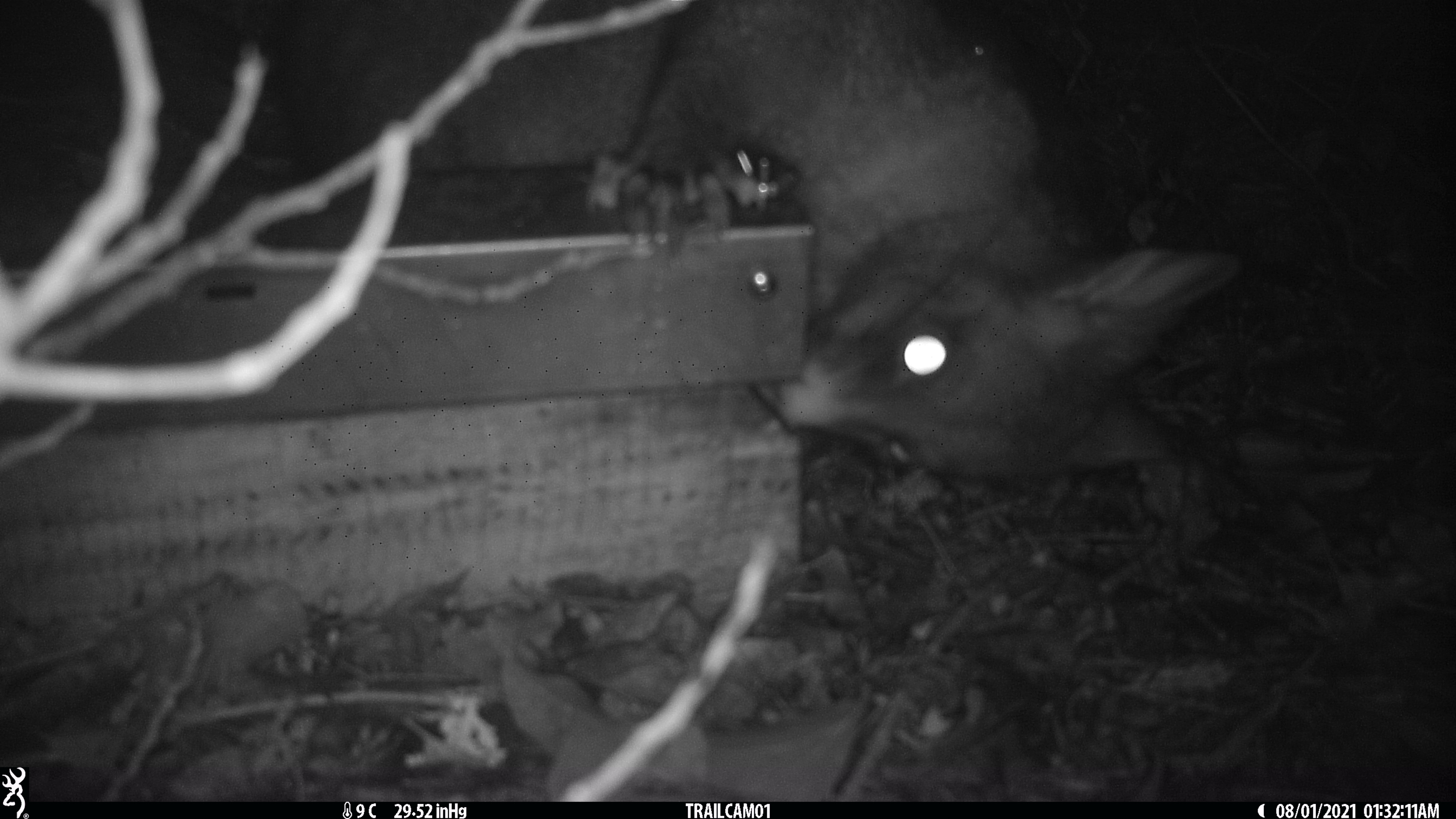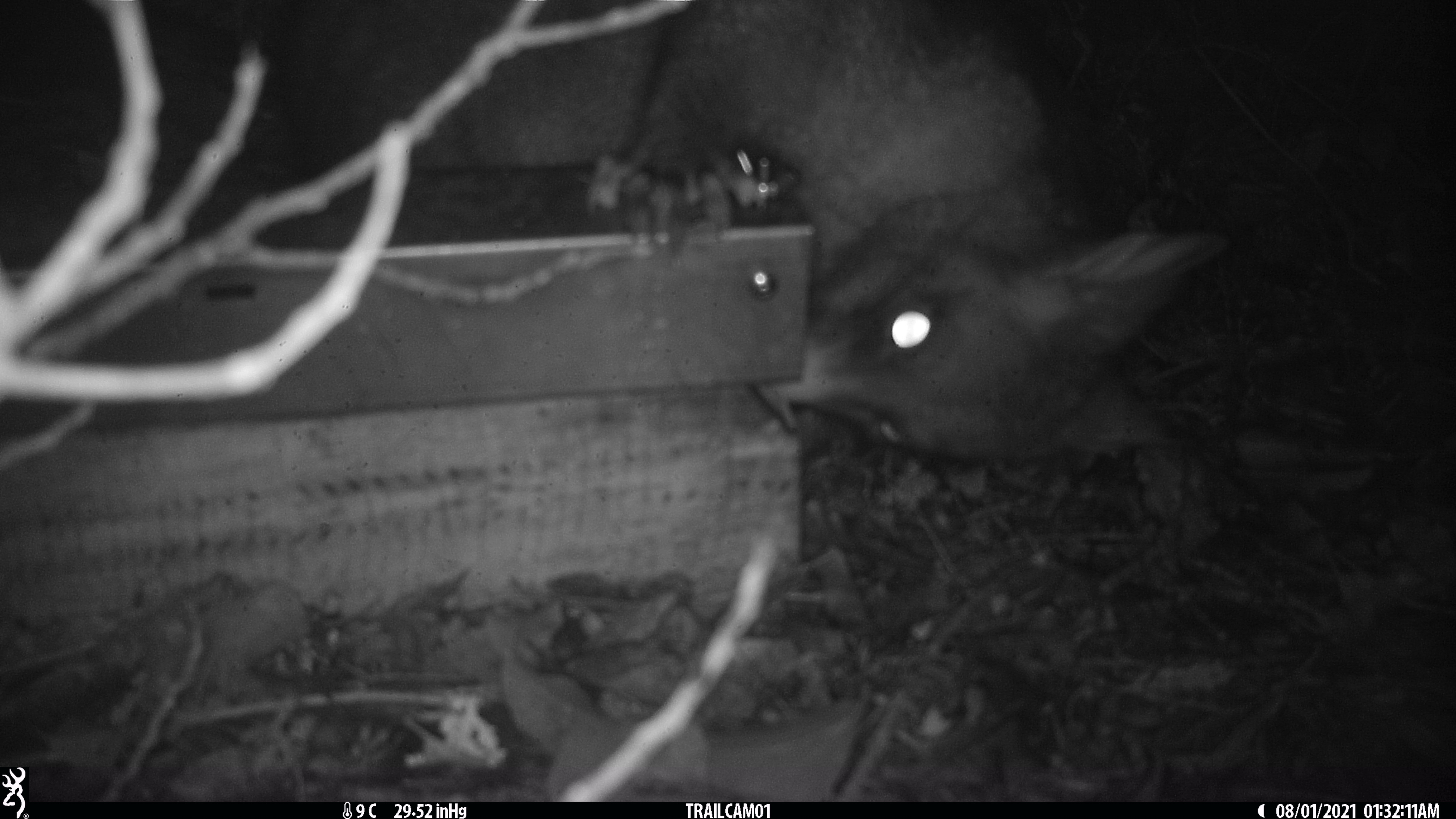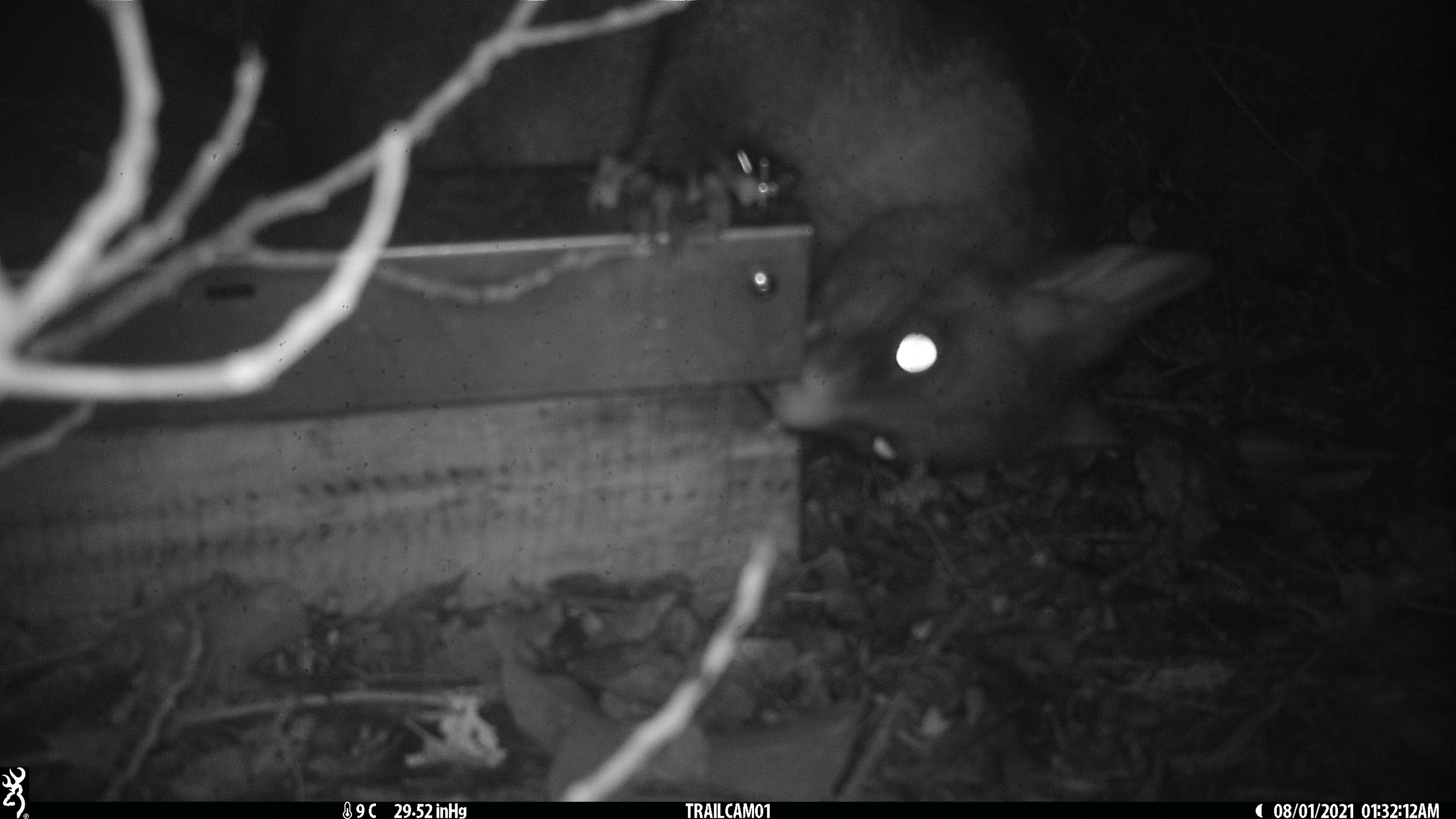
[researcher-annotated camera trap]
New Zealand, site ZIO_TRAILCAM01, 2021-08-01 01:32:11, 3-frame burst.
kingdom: Animalia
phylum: Chordata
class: Mammalia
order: Diprotodontia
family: Phalangeridae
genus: Trichosurus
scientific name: Trichosurus vulpecula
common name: common brushtail possum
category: possum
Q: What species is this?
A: Possum (common brushtail possum) (Trichosurus vulpecula).